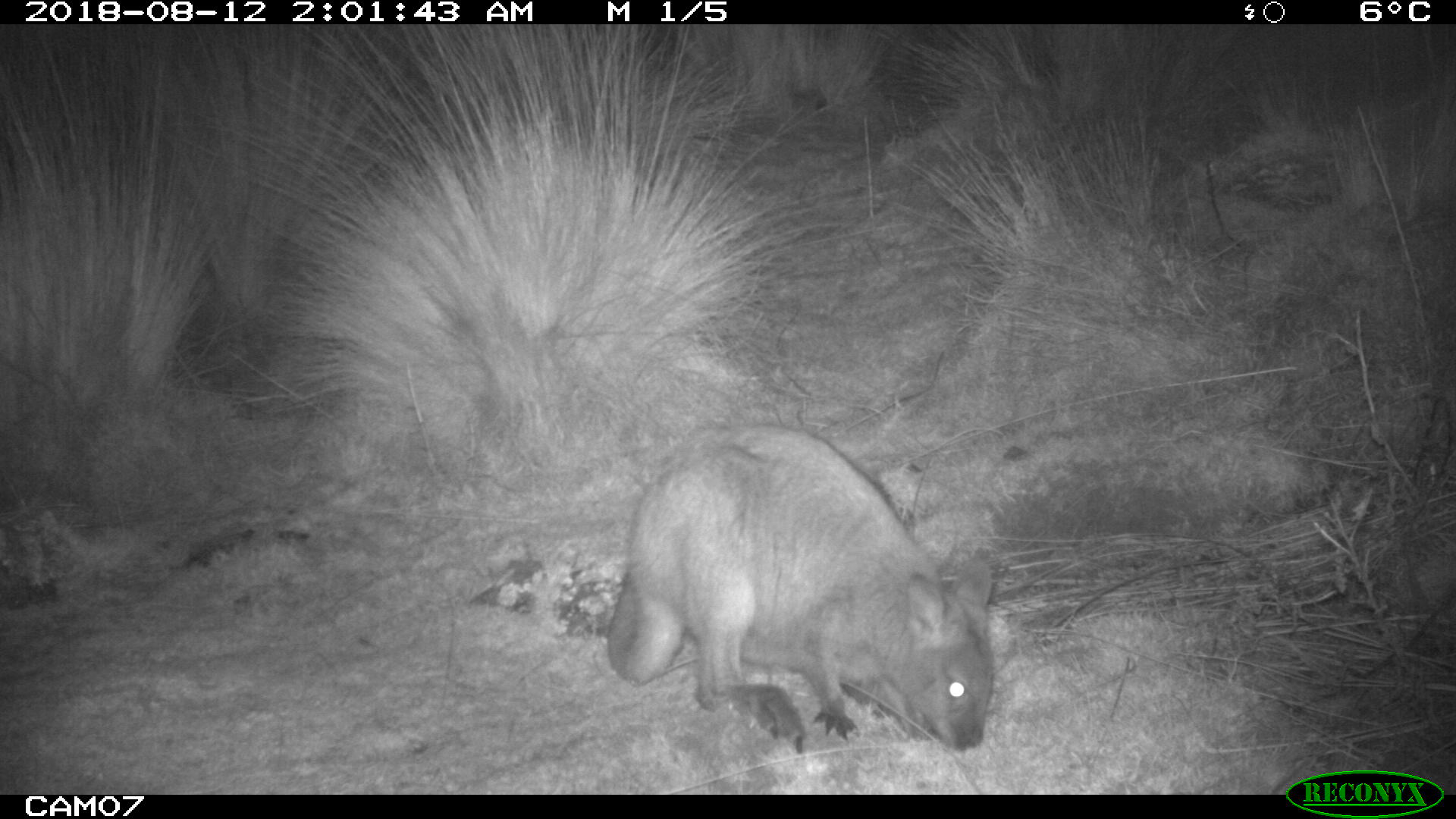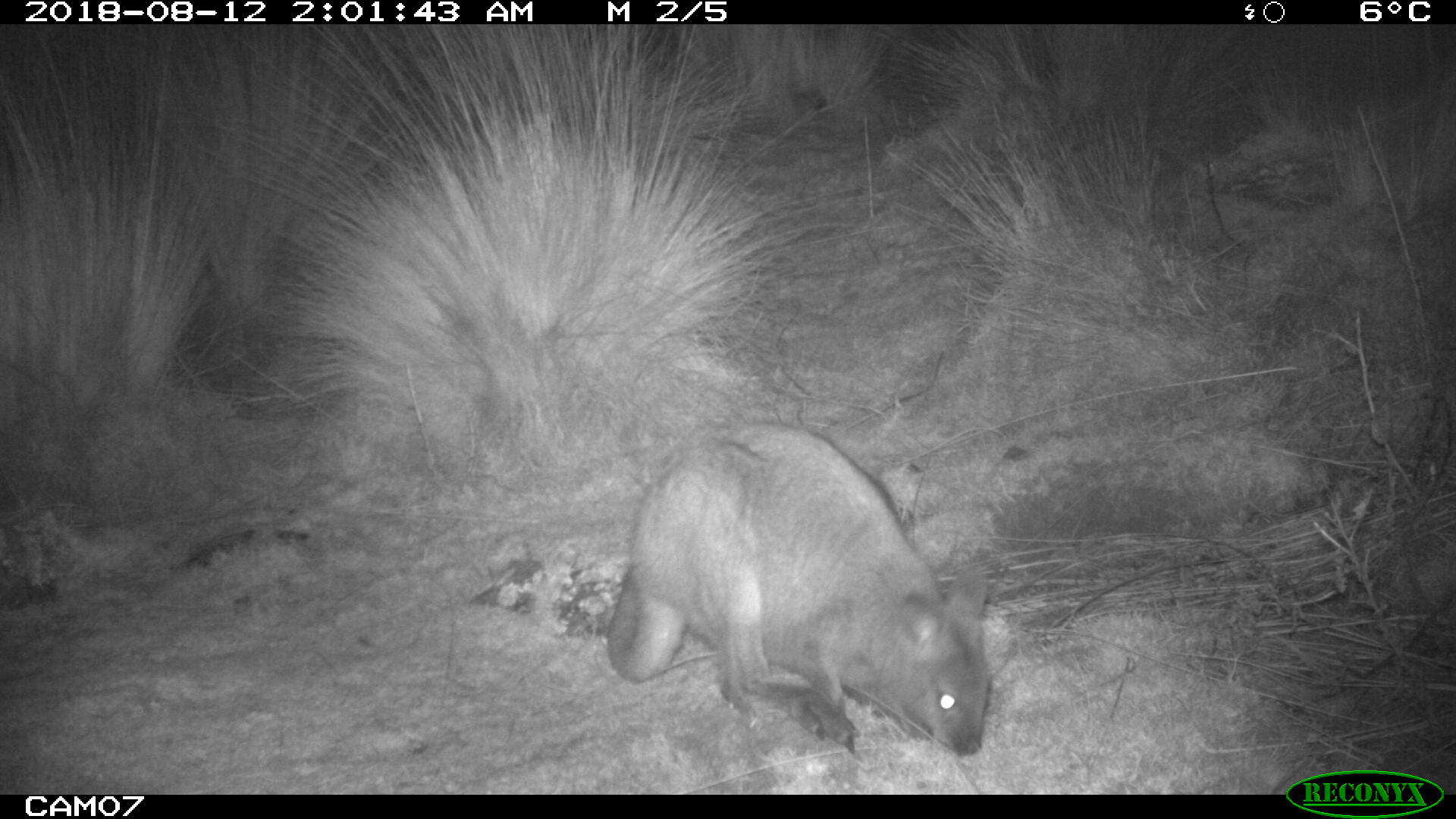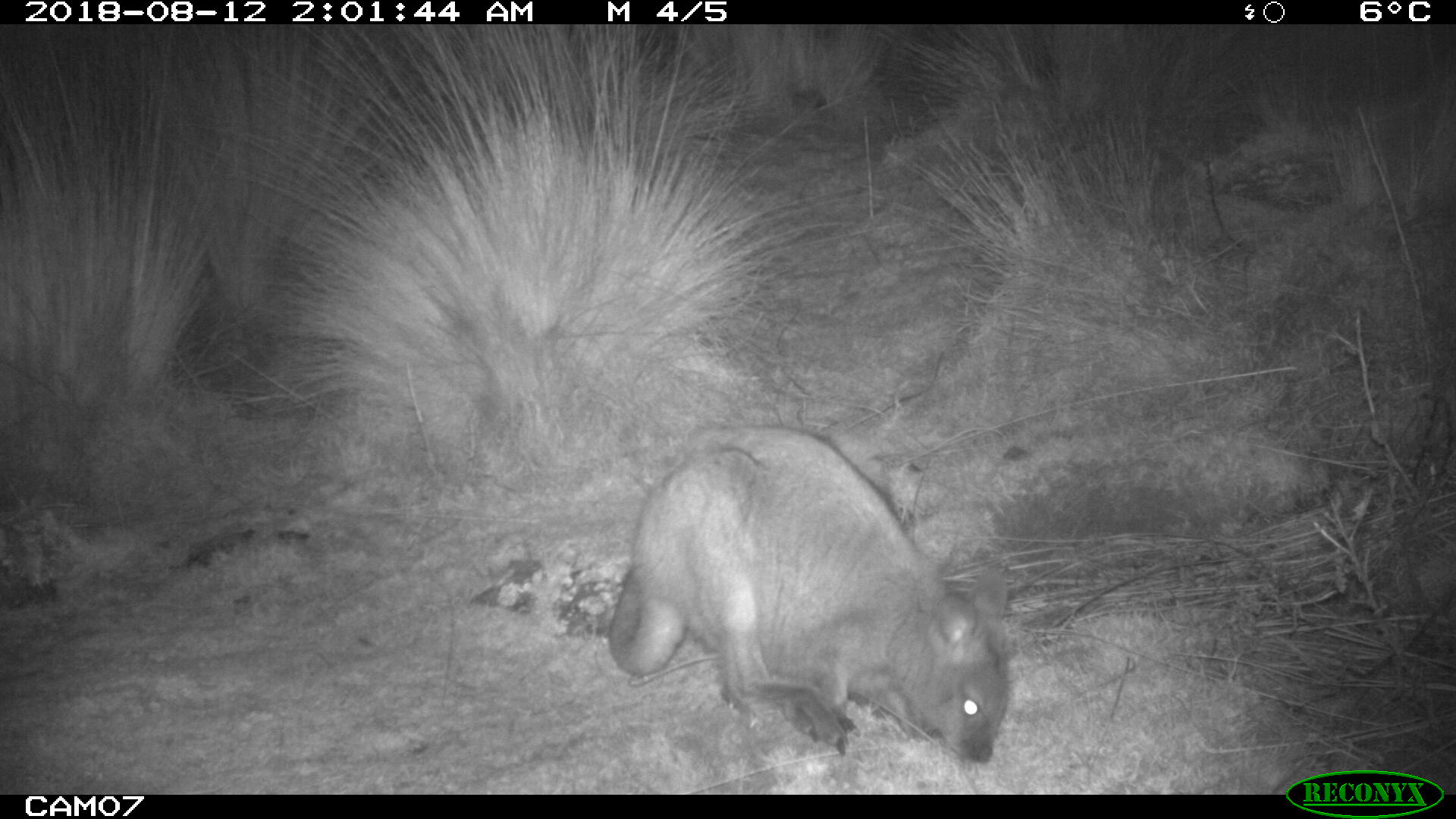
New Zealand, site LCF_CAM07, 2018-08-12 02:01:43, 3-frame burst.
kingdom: Animalia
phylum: Chordata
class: Mammalia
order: Diprotodontia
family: Macropodidae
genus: Notamacropus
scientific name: Notamacropus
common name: wallaby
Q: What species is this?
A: Wallaby (Notamacropus).